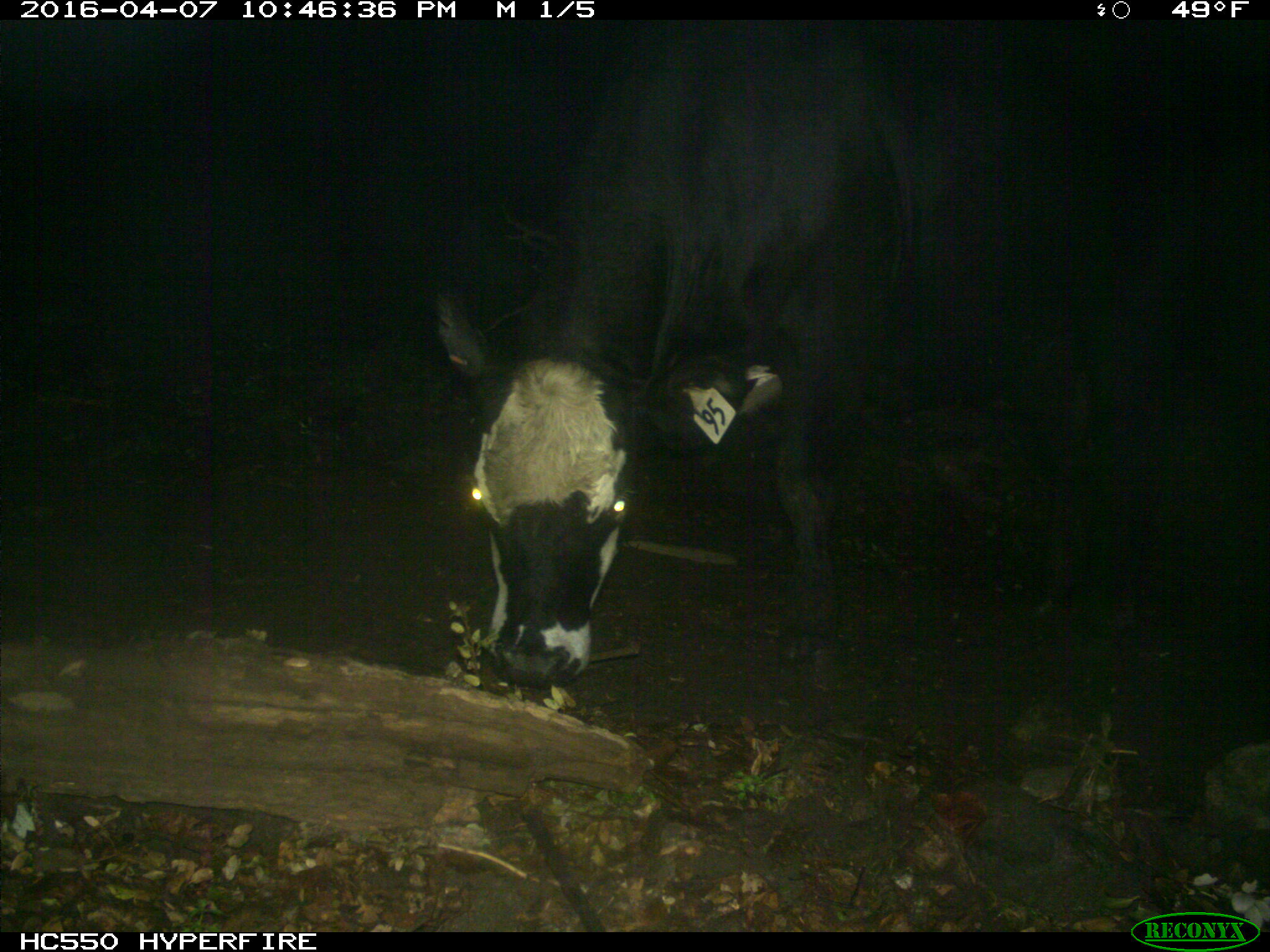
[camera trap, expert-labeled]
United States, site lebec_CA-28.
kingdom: Animalia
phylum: Chordata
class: Mammalia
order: Artiodactyla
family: Bovidae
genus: Bos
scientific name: Bos taurus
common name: domestic cow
Bos taurus (domestic cow).